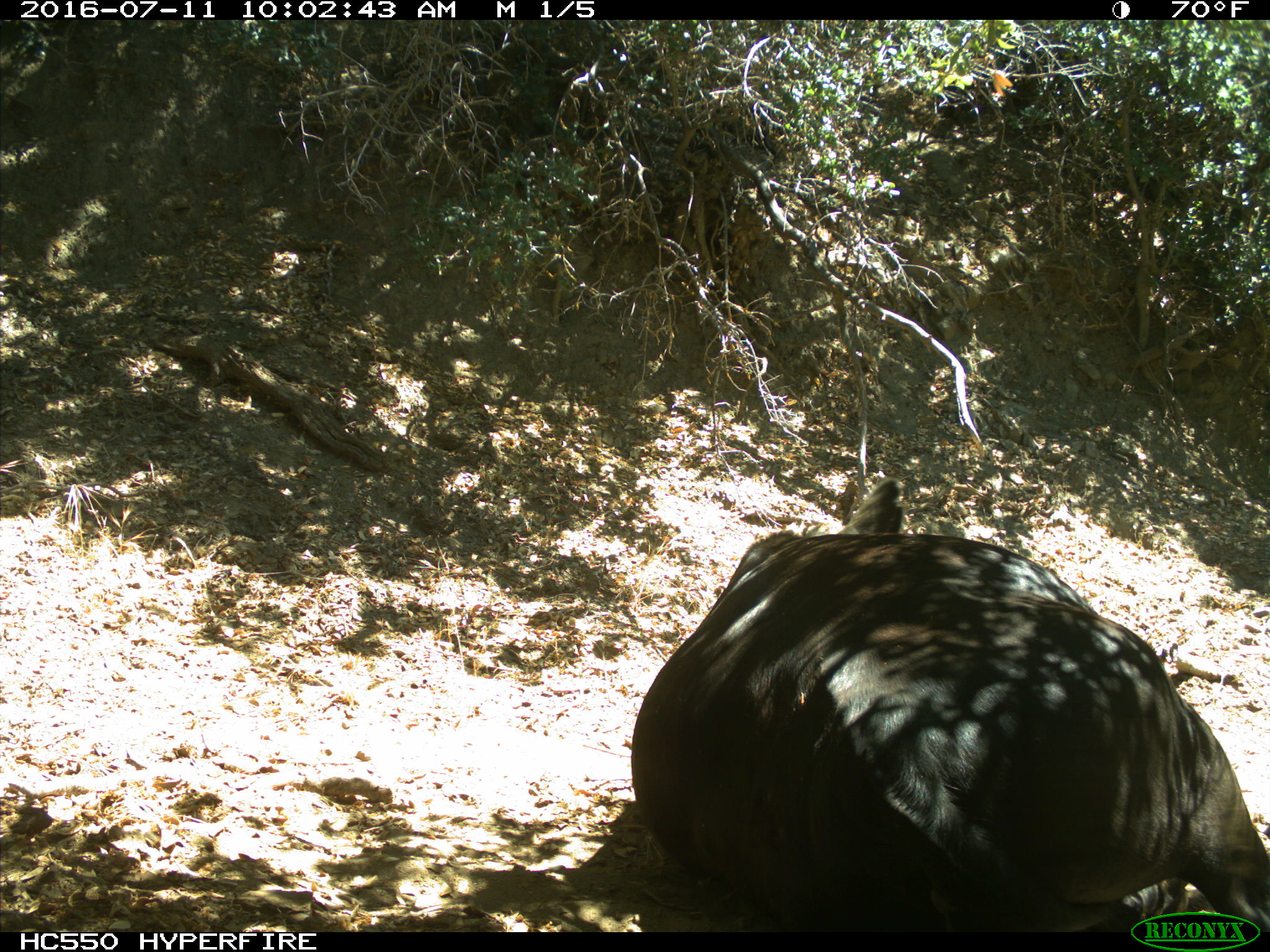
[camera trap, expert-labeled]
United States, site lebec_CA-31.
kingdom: Animalia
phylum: Chordata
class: Mammalia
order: Artiodactyla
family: Bovidae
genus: Bos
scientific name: Bos taurus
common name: domestic cow